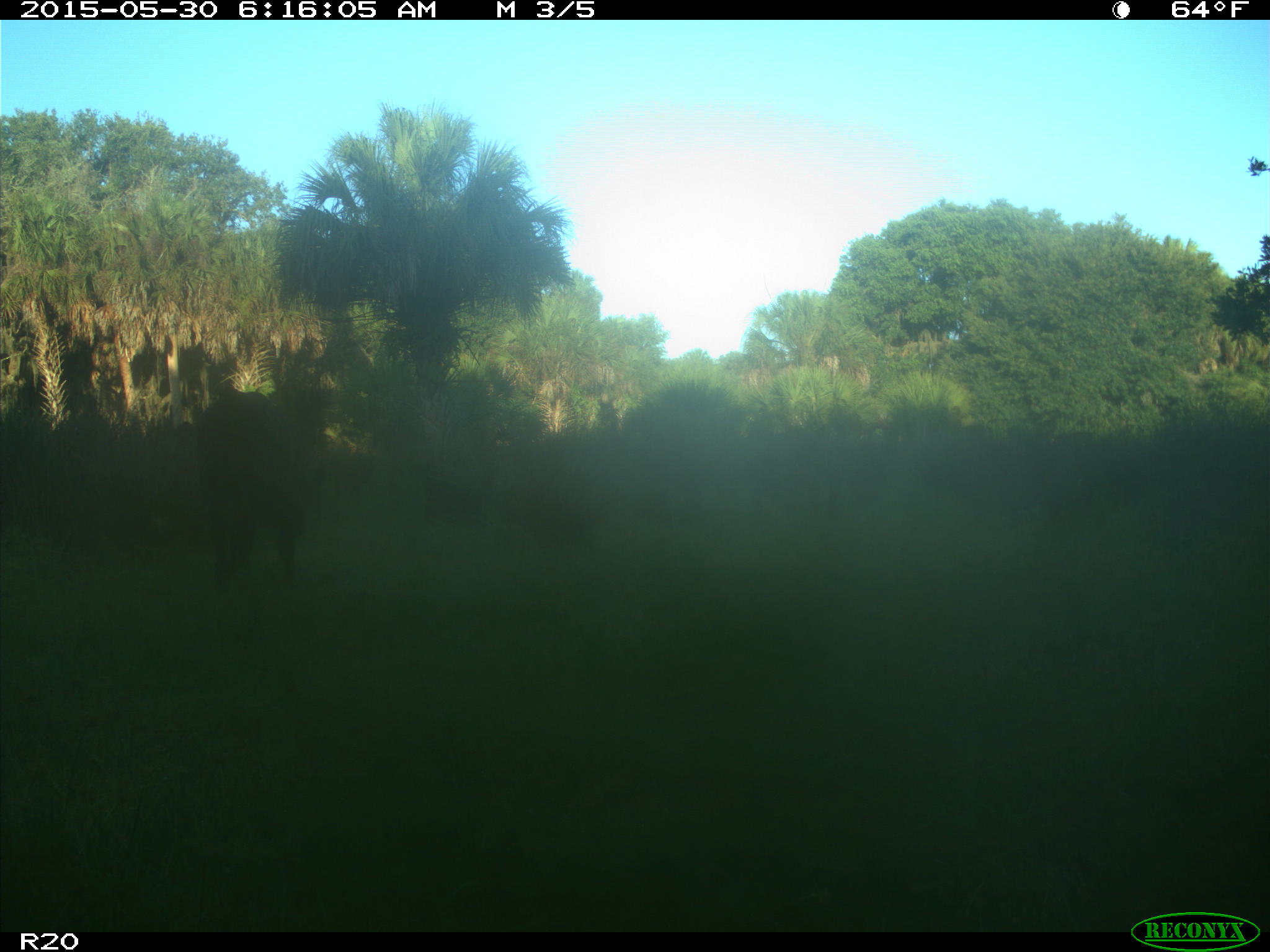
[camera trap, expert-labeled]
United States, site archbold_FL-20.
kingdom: Animalia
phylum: Chordata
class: Mammalia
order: Artiodactyla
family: Bovidae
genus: Bos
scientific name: Bos taurus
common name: domestic cow